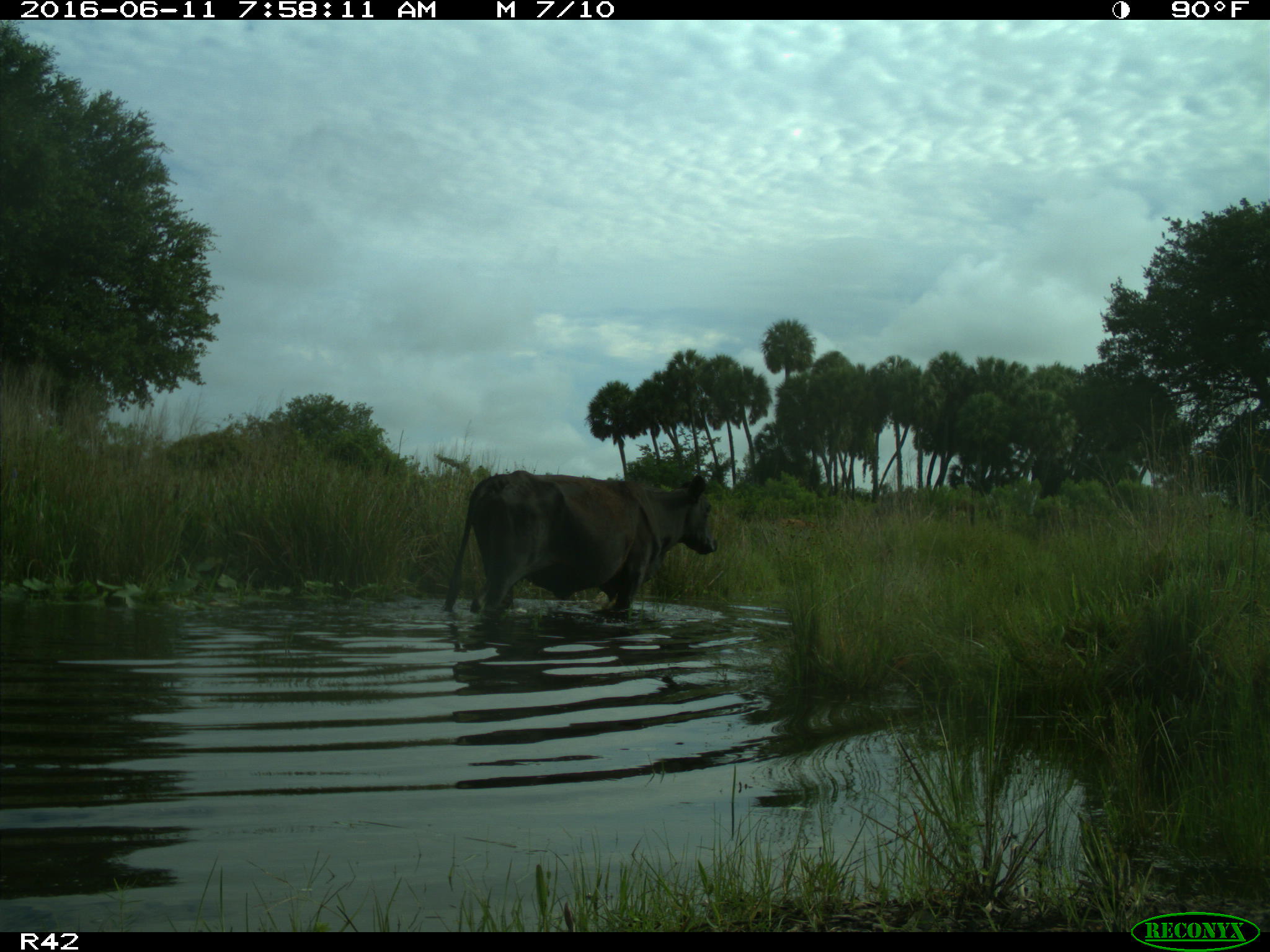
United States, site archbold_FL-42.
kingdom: Animalia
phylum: Chordata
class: Mammalia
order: Artiodactyla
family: Bovidae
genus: Bos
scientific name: Bos taurus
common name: domestic cow